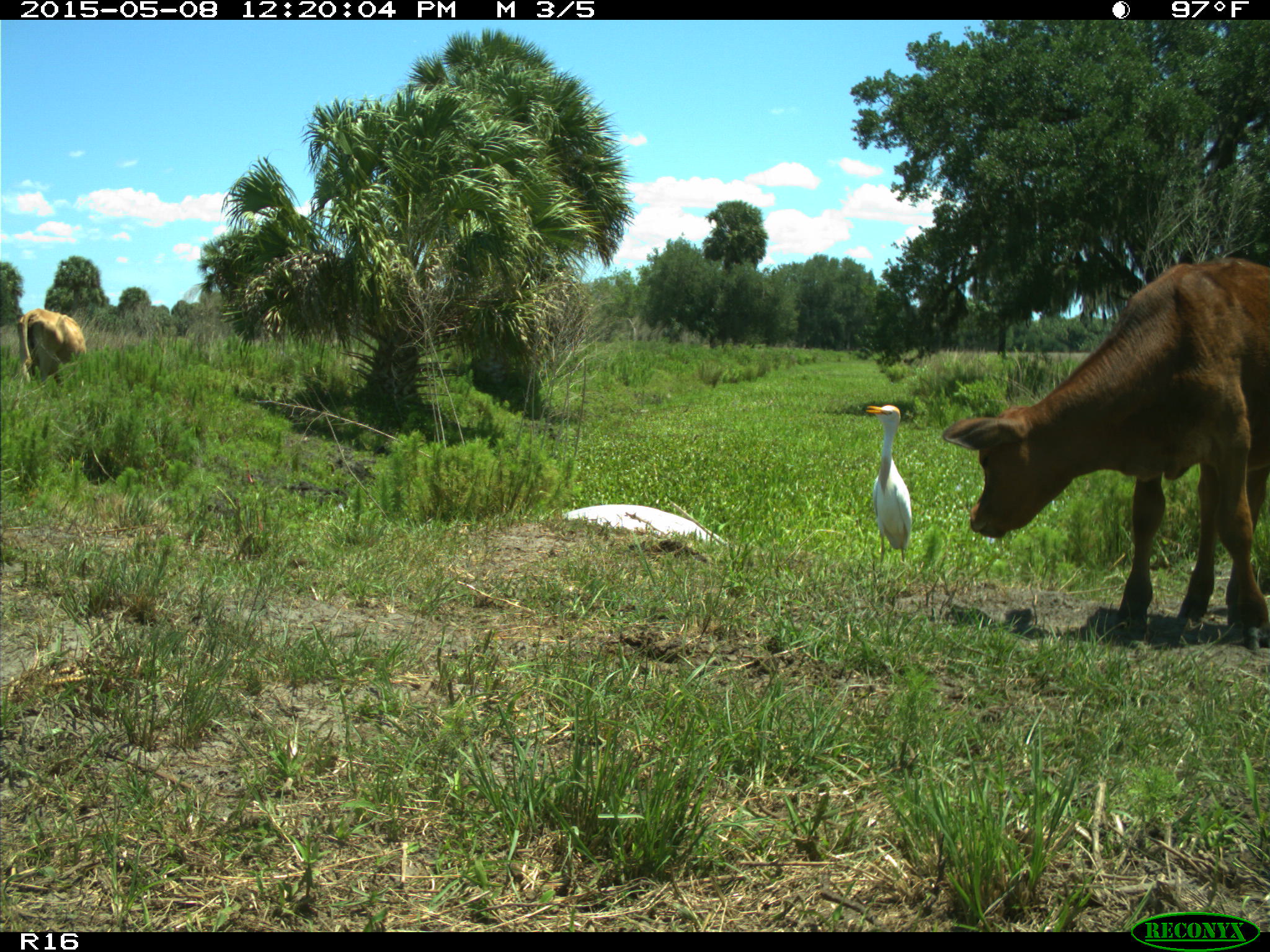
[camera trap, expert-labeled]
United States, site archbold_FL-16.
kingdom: Animalia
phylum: Chordata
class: Mammalia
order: Artiodactyla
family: Bovidae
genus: Bos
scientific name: Bos taurus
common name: domestic cow